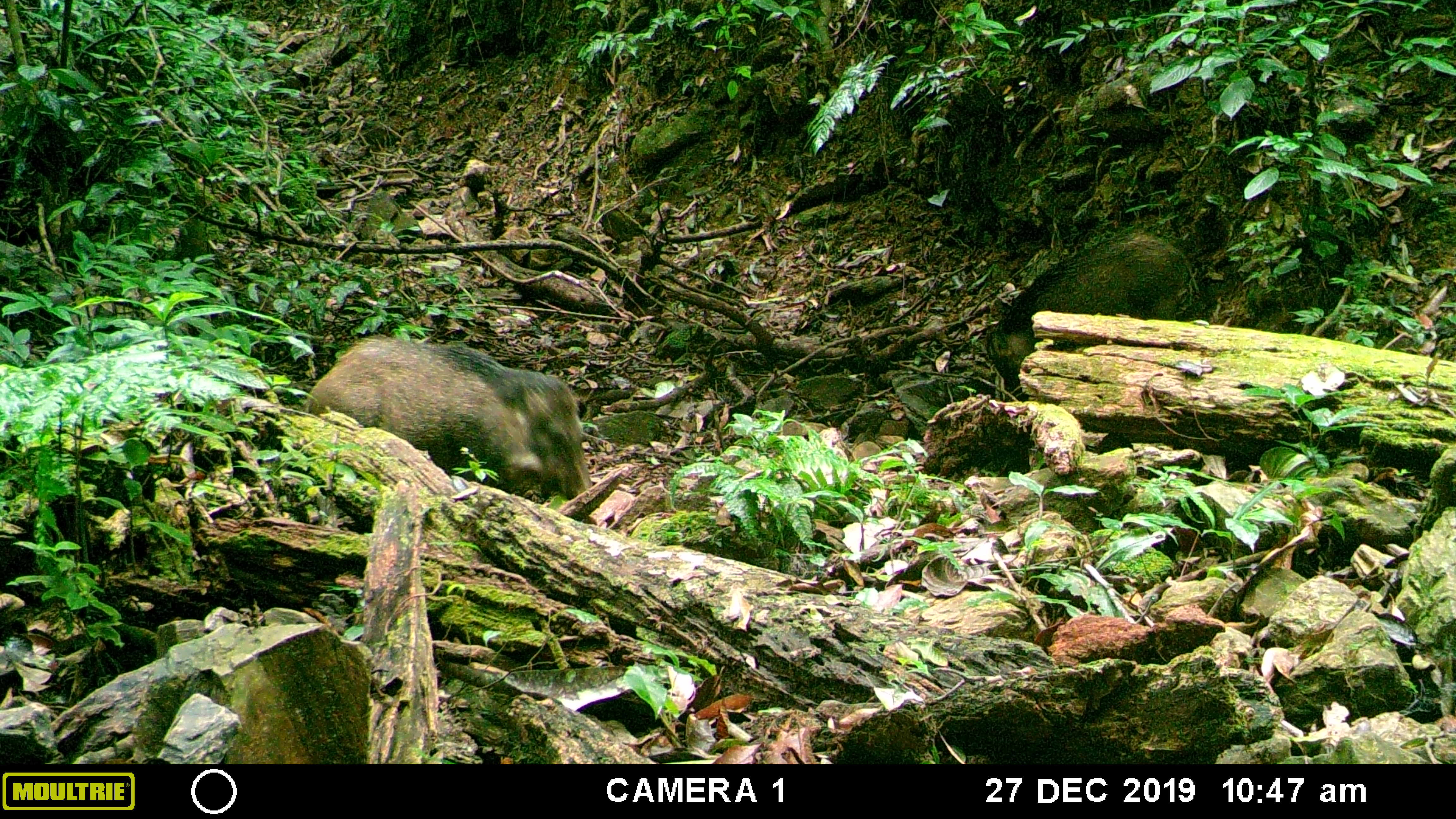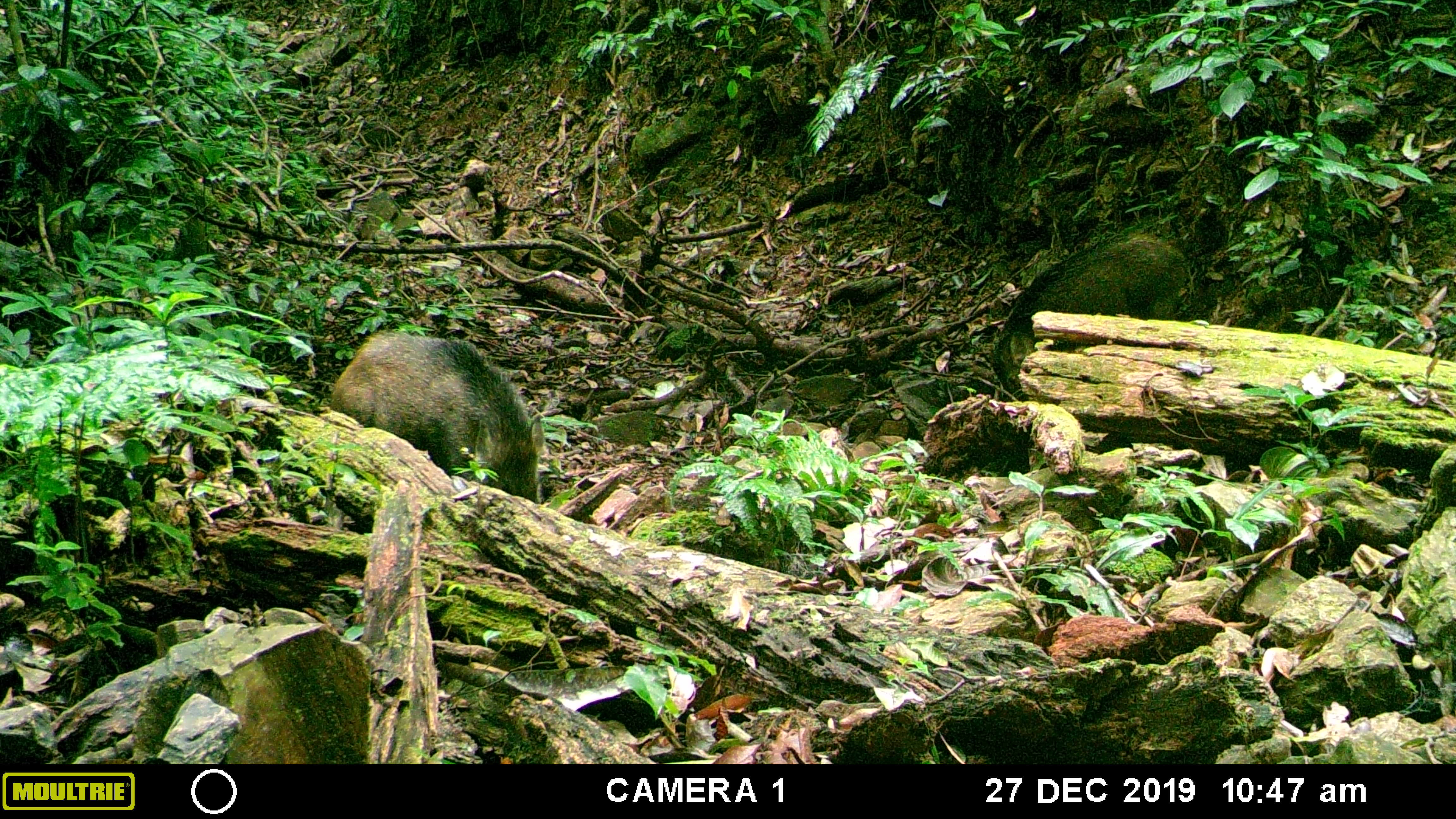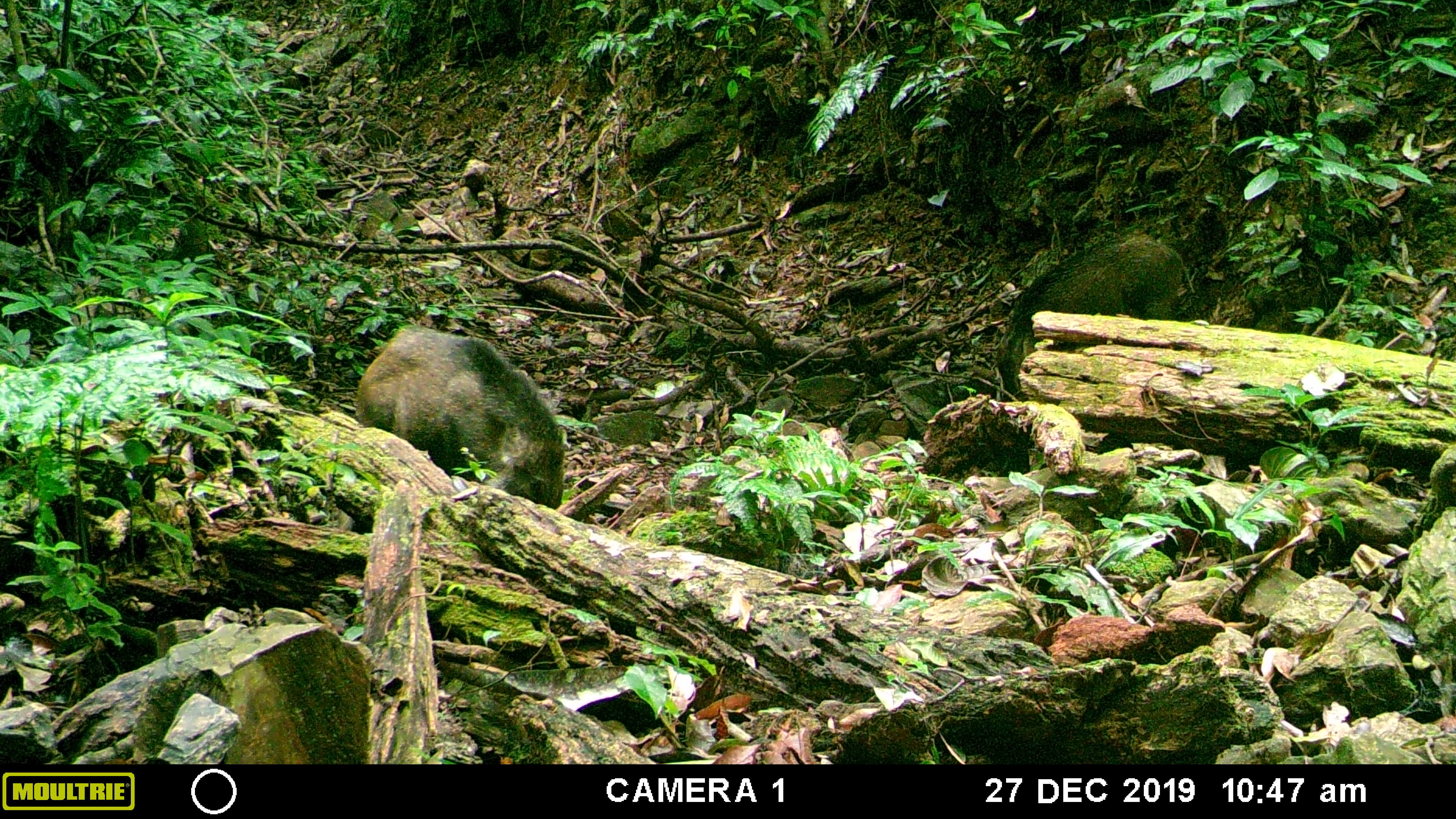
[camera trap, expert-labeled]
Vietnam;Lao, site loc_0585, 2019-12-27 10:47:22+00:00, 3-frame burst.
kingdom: Animalia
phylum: Chordata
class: Mammalia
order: Artiodactyla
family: Suidae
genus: Sus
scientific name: Sus scrofa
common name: eurasian wild pig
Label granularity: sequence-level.